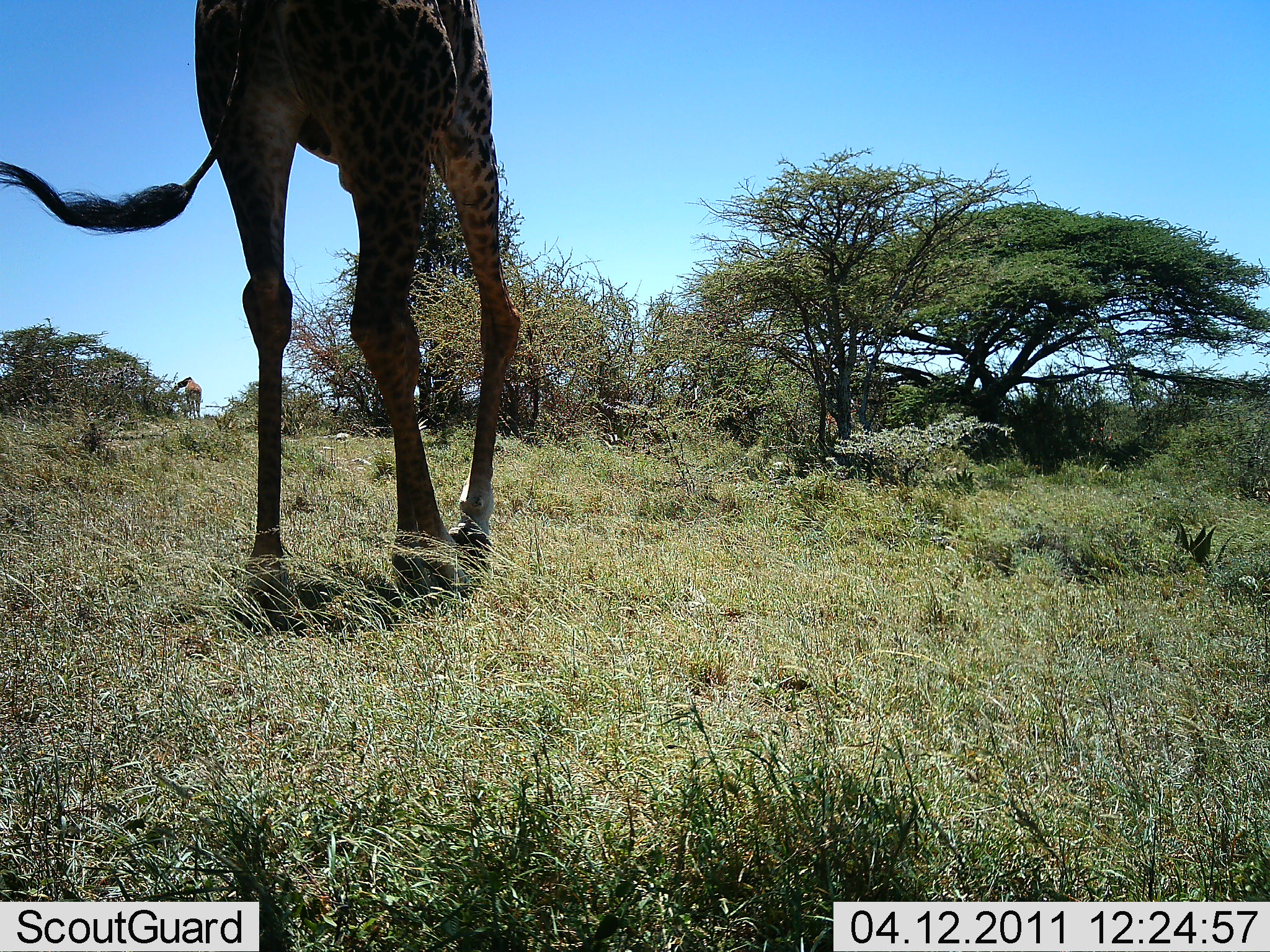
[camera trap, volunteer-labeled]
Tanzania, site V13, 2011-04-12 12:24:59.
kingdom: Animalia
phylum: Chordata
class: Mammalia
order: Artiodactyla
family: Giraffidae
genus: Giraffa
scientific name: Giraffa camelopardalis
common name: giraffe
Giraffe (Giraffa camelopardalis), count 1. Behavior (volunteer vote fractions): standing 9%, resting 0%, moving 100%, interacting 0%. Young present (vote fraction): 0%. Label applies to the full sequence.